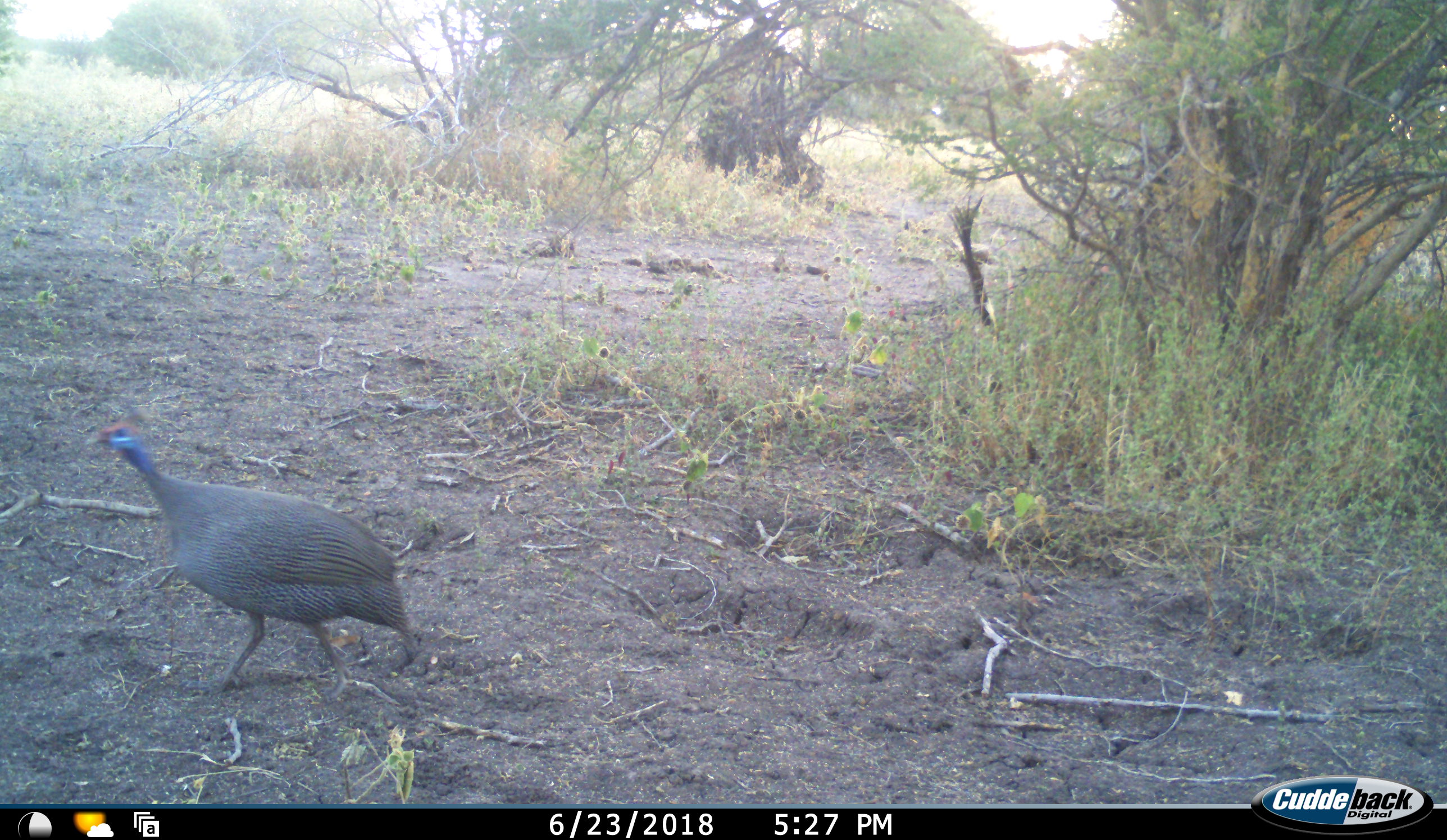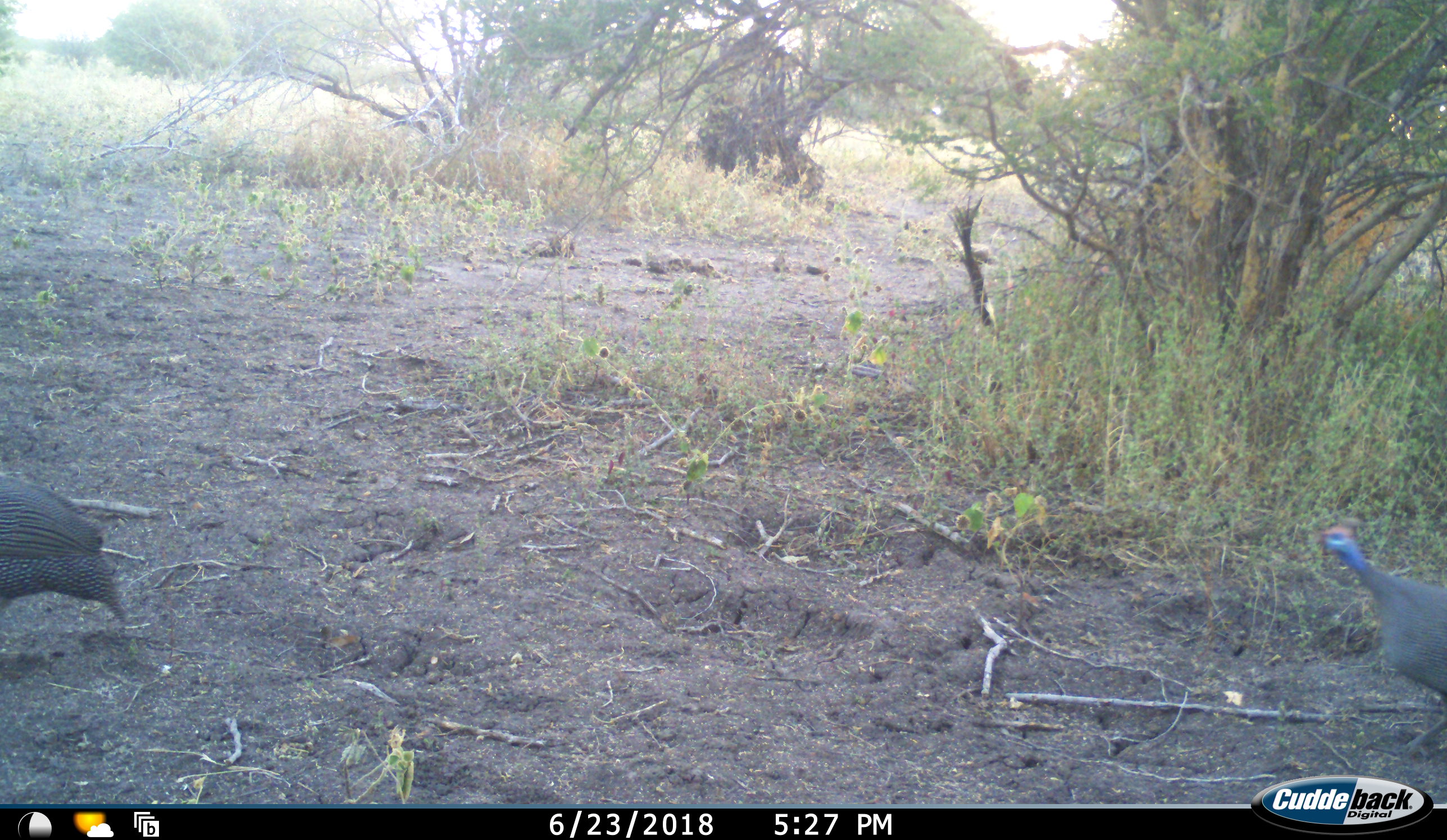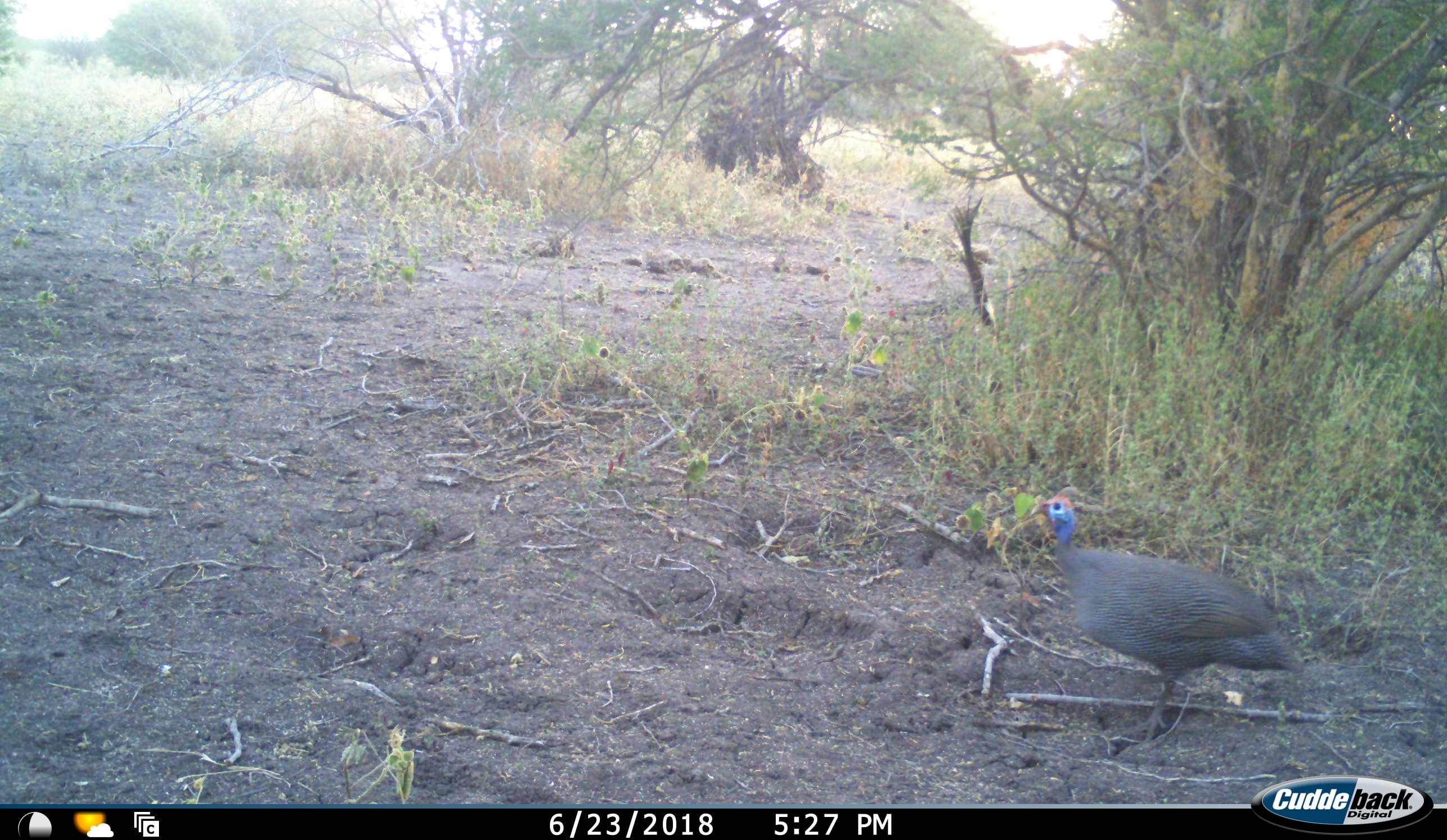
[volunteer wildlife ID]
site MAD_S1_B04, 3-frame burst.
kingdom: Animalia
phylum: Chordata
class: Aves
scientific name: Aves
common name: bird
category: birdother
Birdother (bird) (Aves), count 2. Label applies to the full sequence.